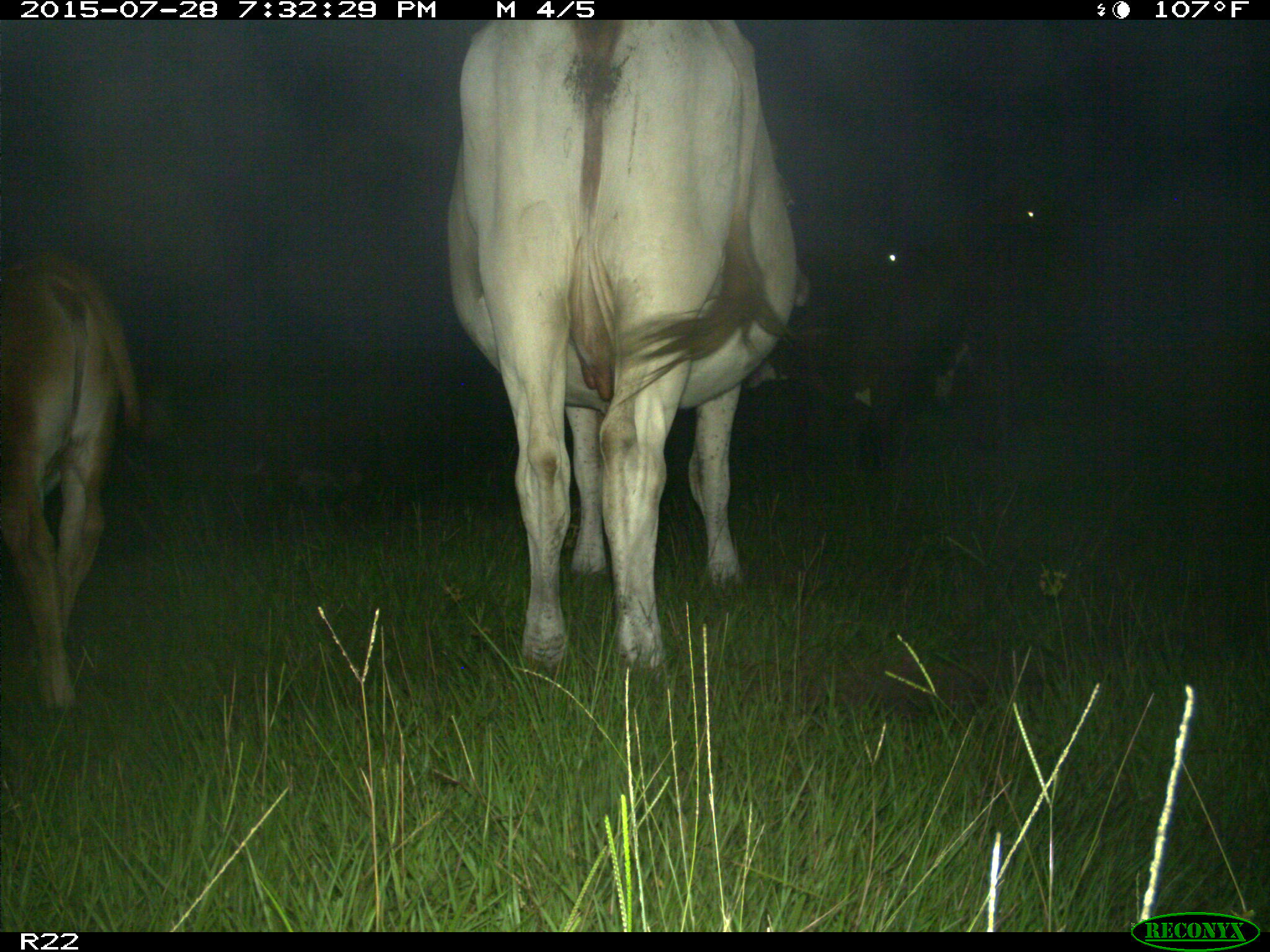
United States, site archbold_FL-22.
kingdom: Animalia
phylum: Chordata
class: Mammalia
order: Artiodactyla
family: Bovidae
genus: Bos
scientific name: Bos taurus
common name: domestic cow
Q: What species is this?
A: Bos taurus (domestic cow).